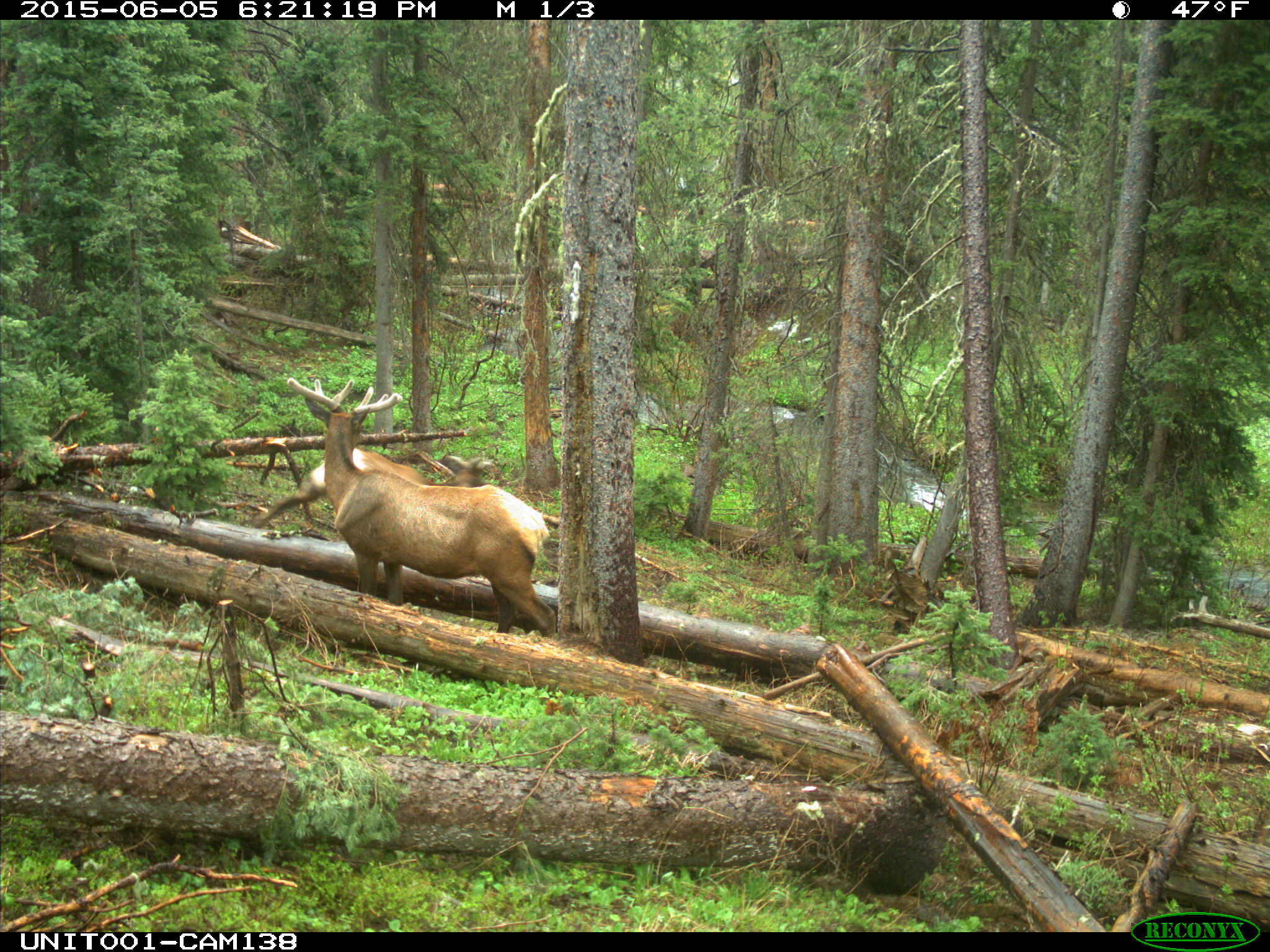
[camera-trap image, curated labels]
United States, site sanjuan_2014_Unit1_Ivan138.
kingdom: Animalia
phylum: Chordata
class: Mammalia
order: Artiodactyla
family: Cervidae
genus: Cervus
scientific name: Cervus elaphus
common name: red deer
Cervus elaphus (red deer).